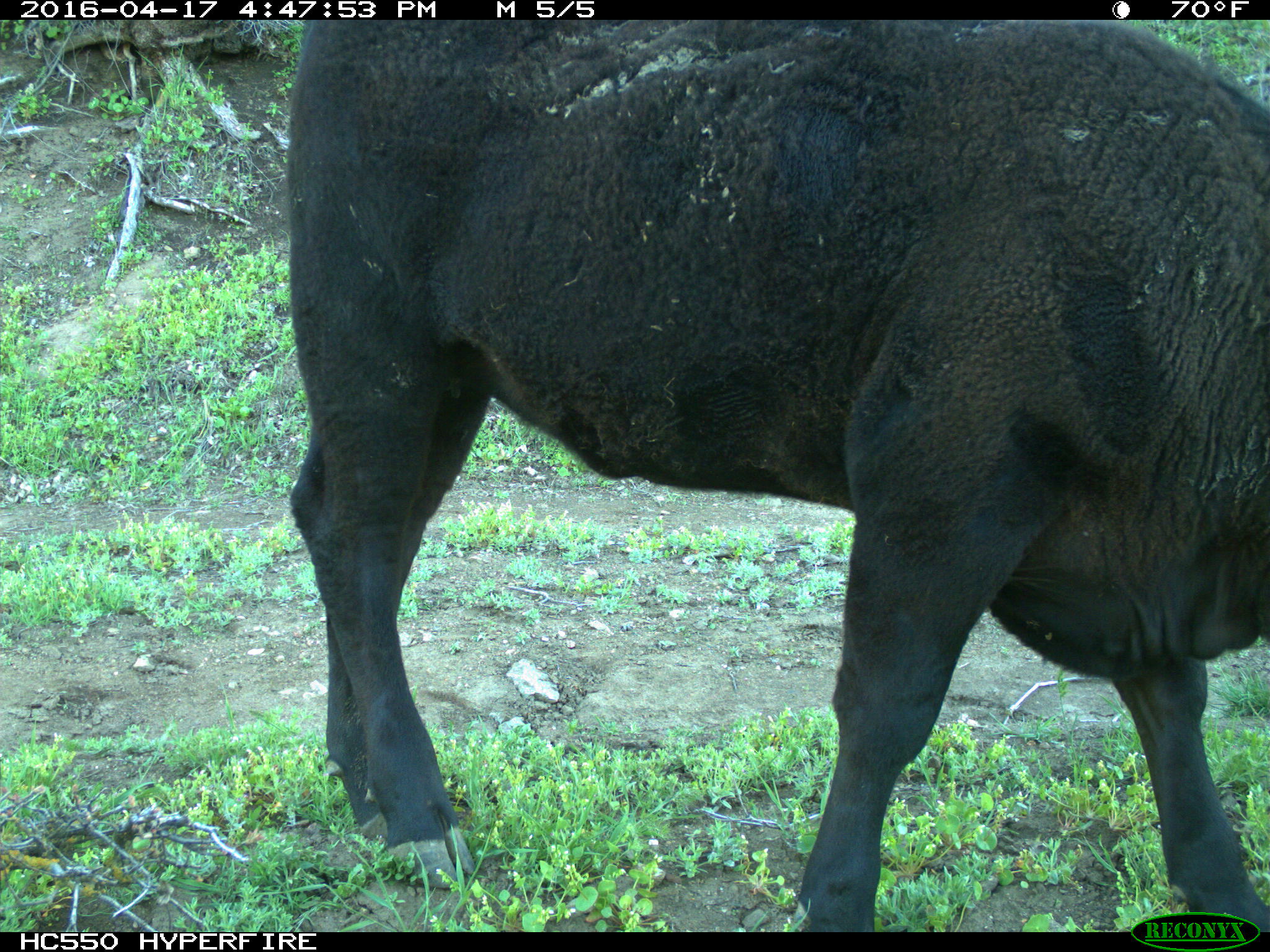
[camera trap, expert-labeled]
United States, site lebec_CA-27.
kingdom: Animalia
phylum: Chordata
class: Mammalia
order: Artiodactyla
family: Bovidae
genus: Bos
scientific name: Bos taurus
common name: domestic cow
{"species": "Bos taurus (domestic cow)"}